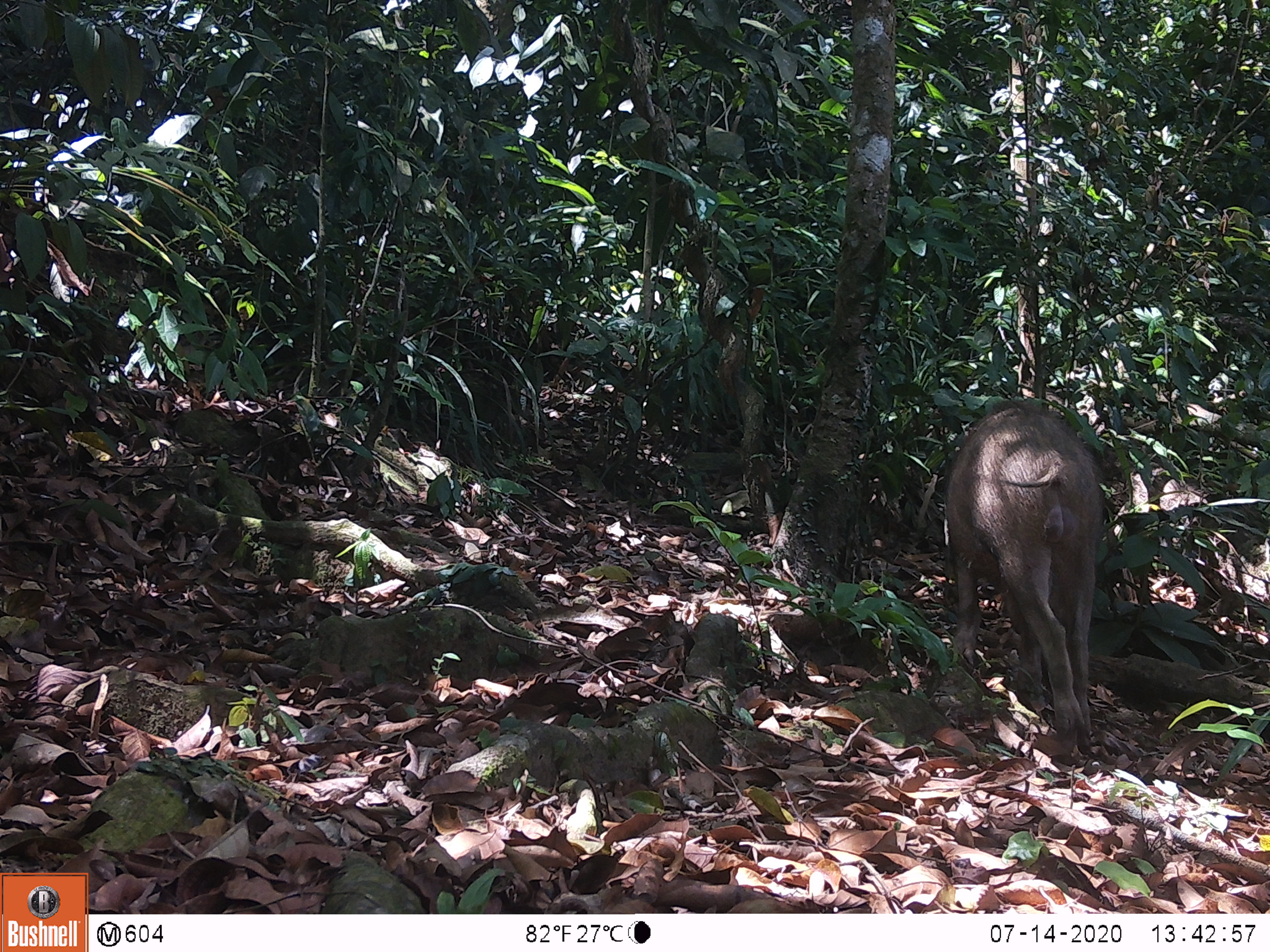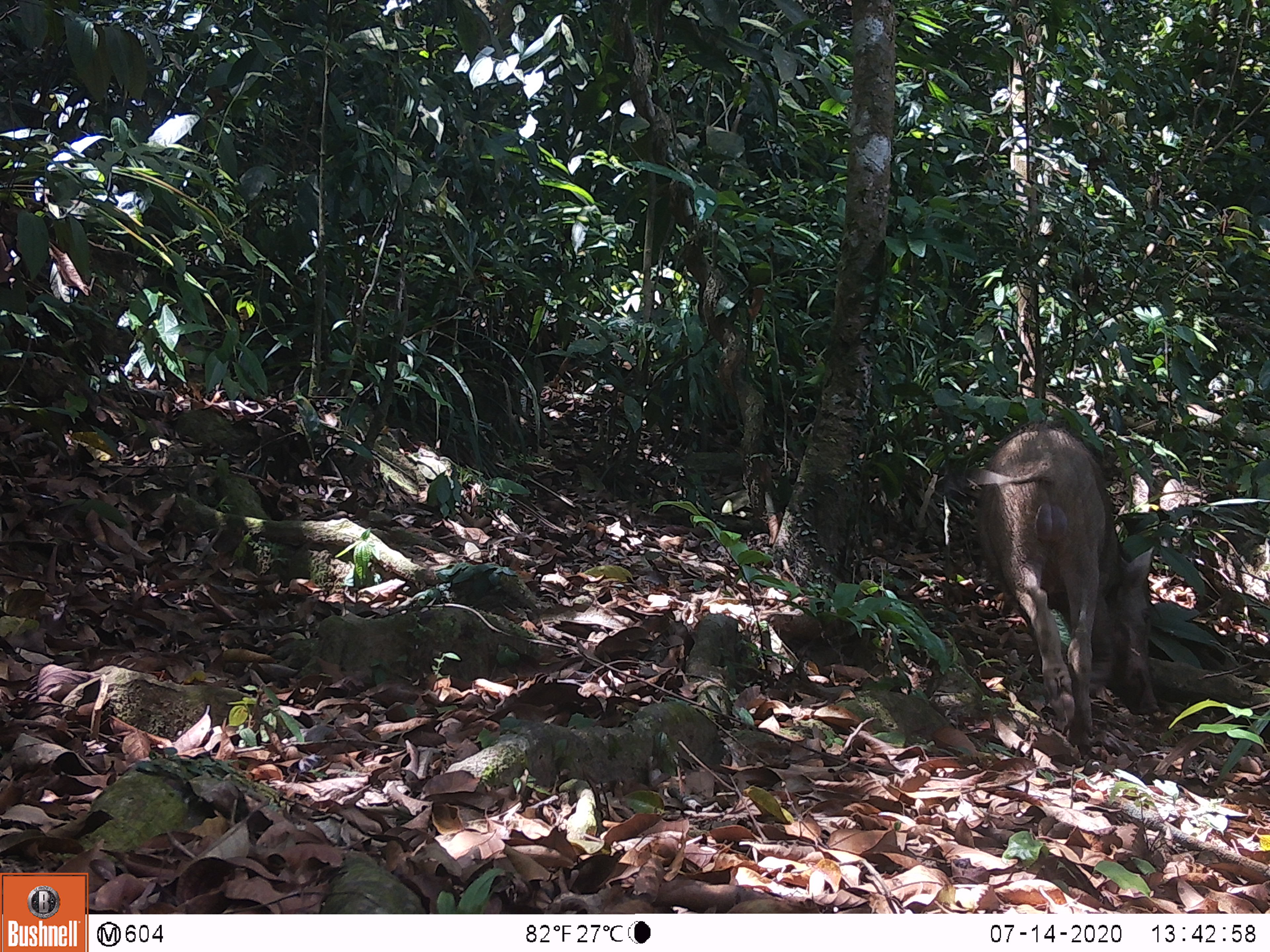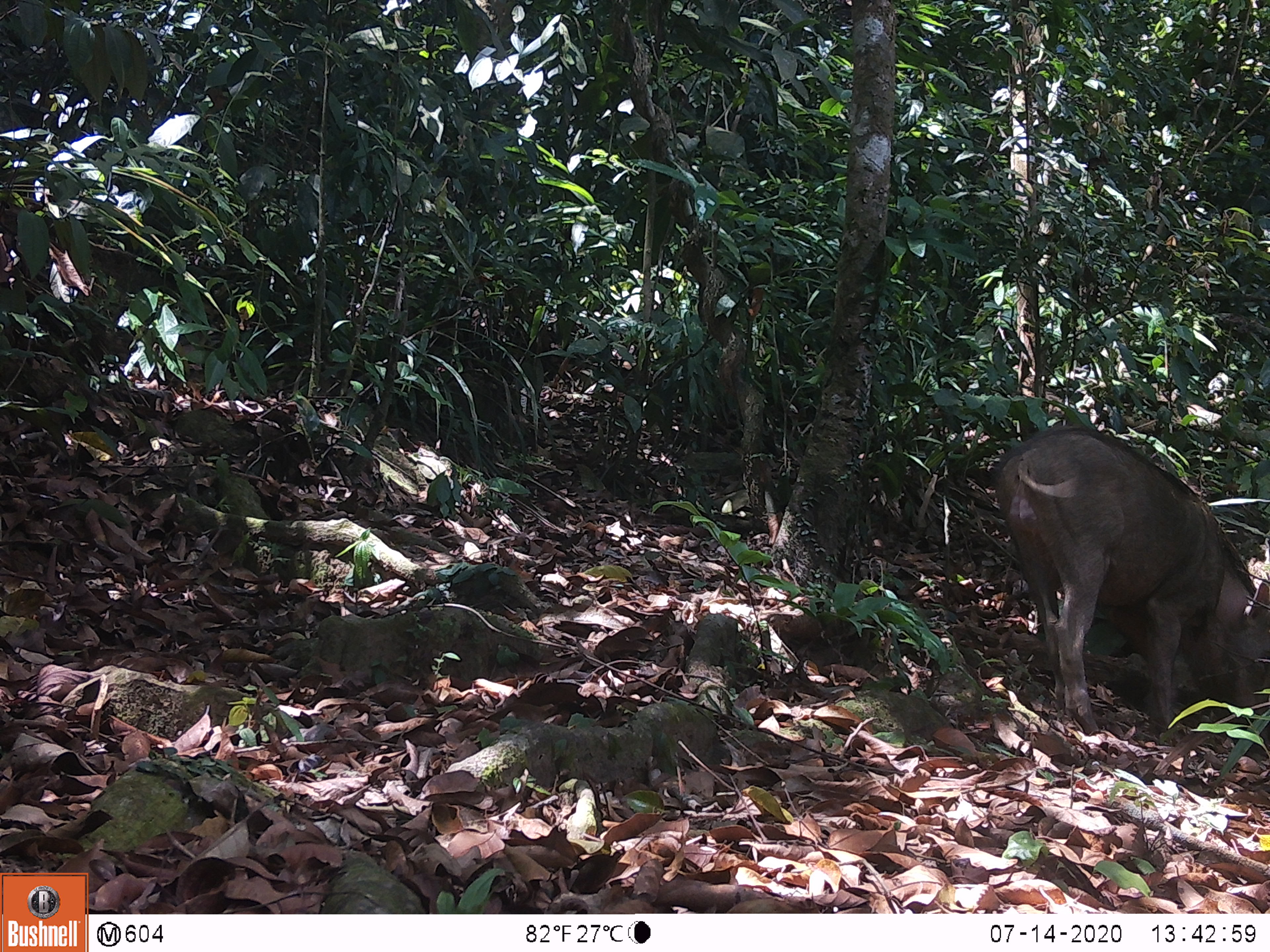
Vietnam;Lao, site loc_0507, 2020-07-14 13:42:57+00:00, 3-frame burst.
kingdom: Animalia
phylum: Chordata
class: Mammalia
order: Artiodactyla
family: Suidae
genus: Sus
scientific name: Sus scrofa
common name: eurasian wild pig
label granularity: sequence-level